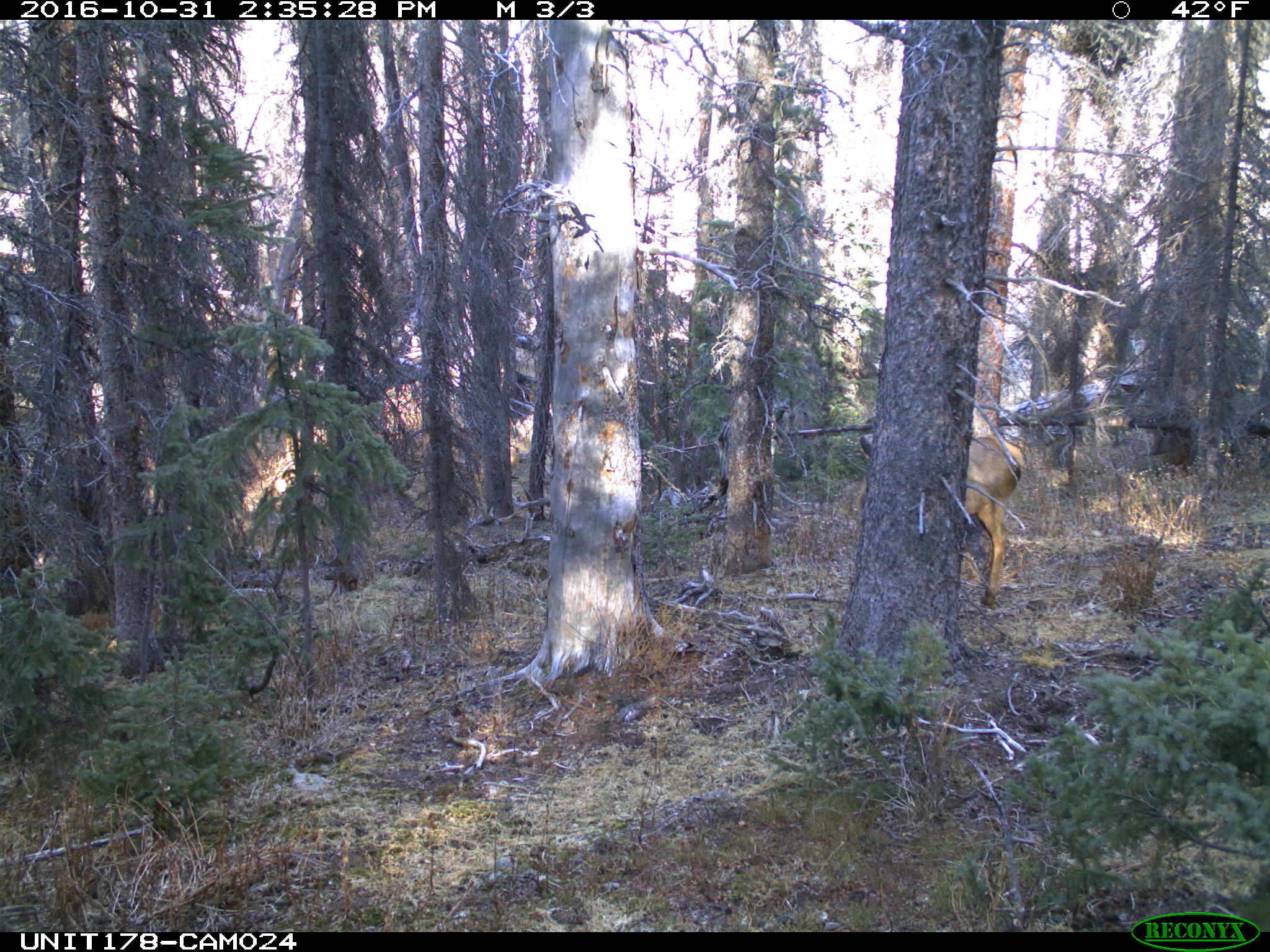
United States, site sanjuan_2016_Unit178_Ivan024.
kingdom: Animalia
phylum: Chordata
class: Mammalia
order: Artiodactyla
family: Cervidae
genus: Cervus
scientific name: Cervus elaphus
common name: red deer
Cervus elaphus (red deer).